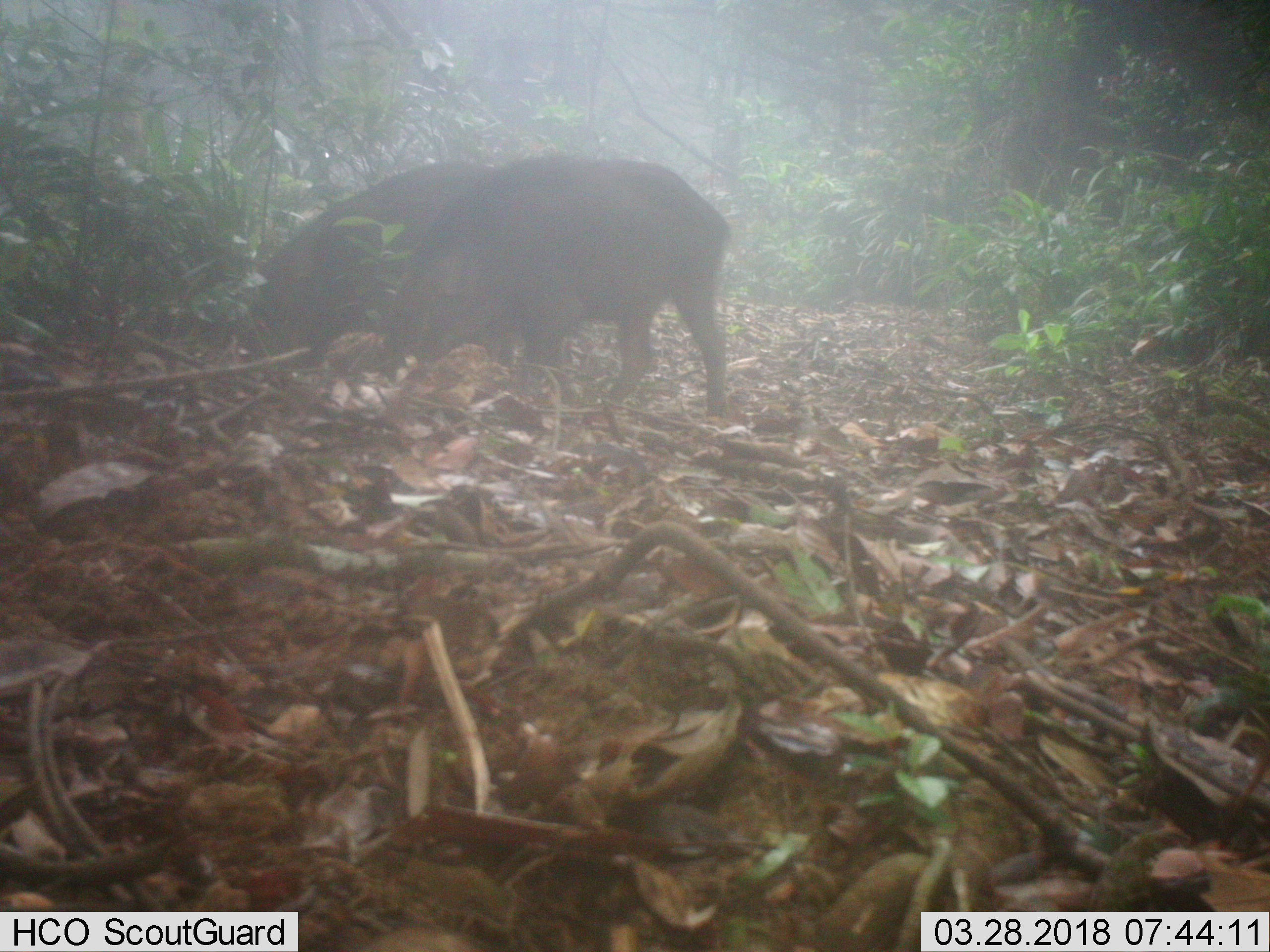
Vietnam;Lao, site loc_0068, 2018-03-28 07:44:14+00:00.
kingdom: Animalia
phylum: Chordata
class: Mammalia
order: Artiodactyla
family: Suidae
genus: Sus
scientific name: Sus scrofa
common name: eurasian wild pig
Eurasian wild pig (Sus scrofa). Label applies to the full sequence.